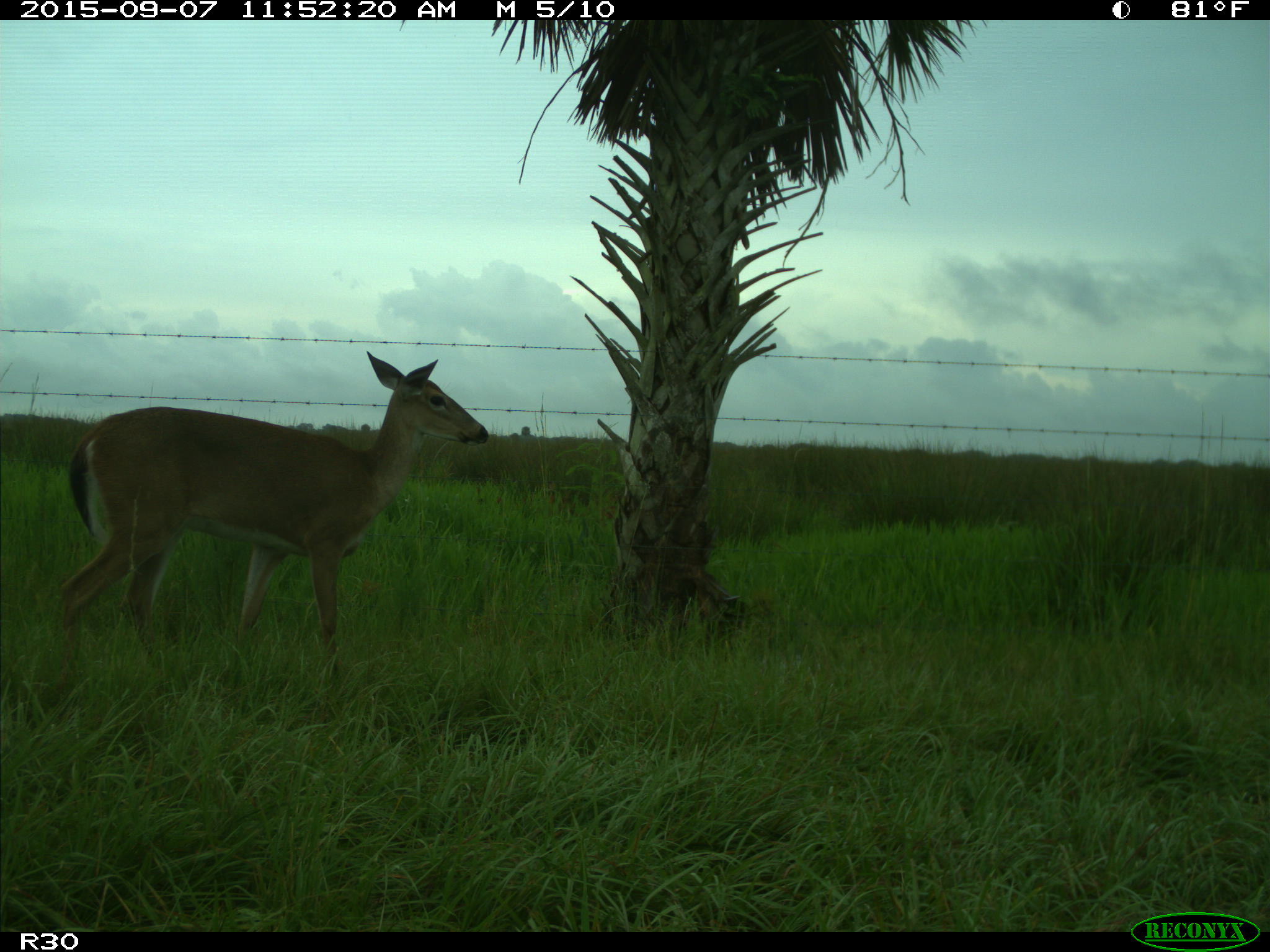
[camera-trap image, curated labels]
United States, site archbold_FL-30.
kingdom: Animalia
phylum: Chordata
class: Mammalia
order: Artiodactyla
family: Cervidae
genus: Odocoileus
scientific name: Odocoileus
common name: deer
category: unidentified deer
Unidentified deer (deer) (Odocoileus).